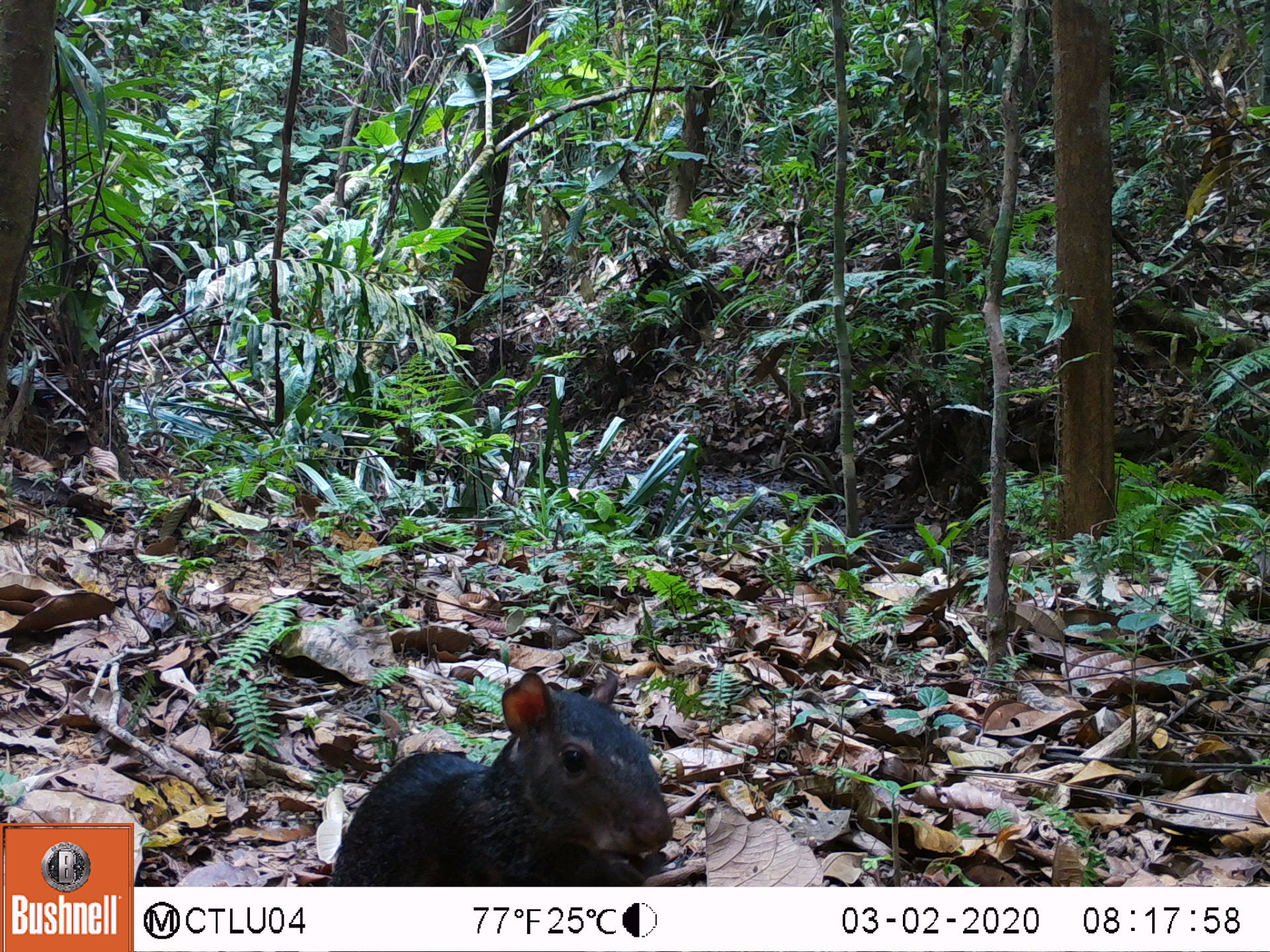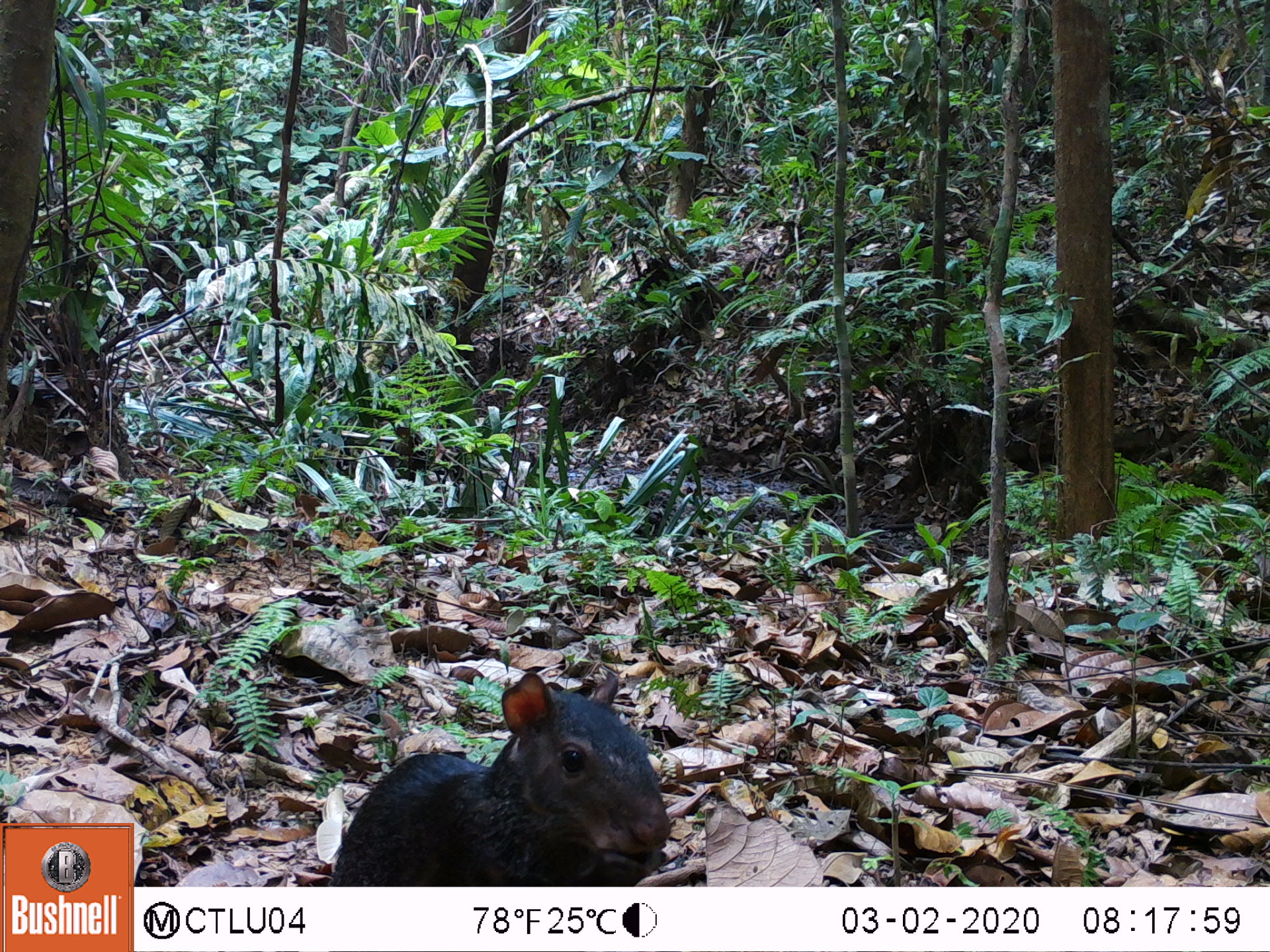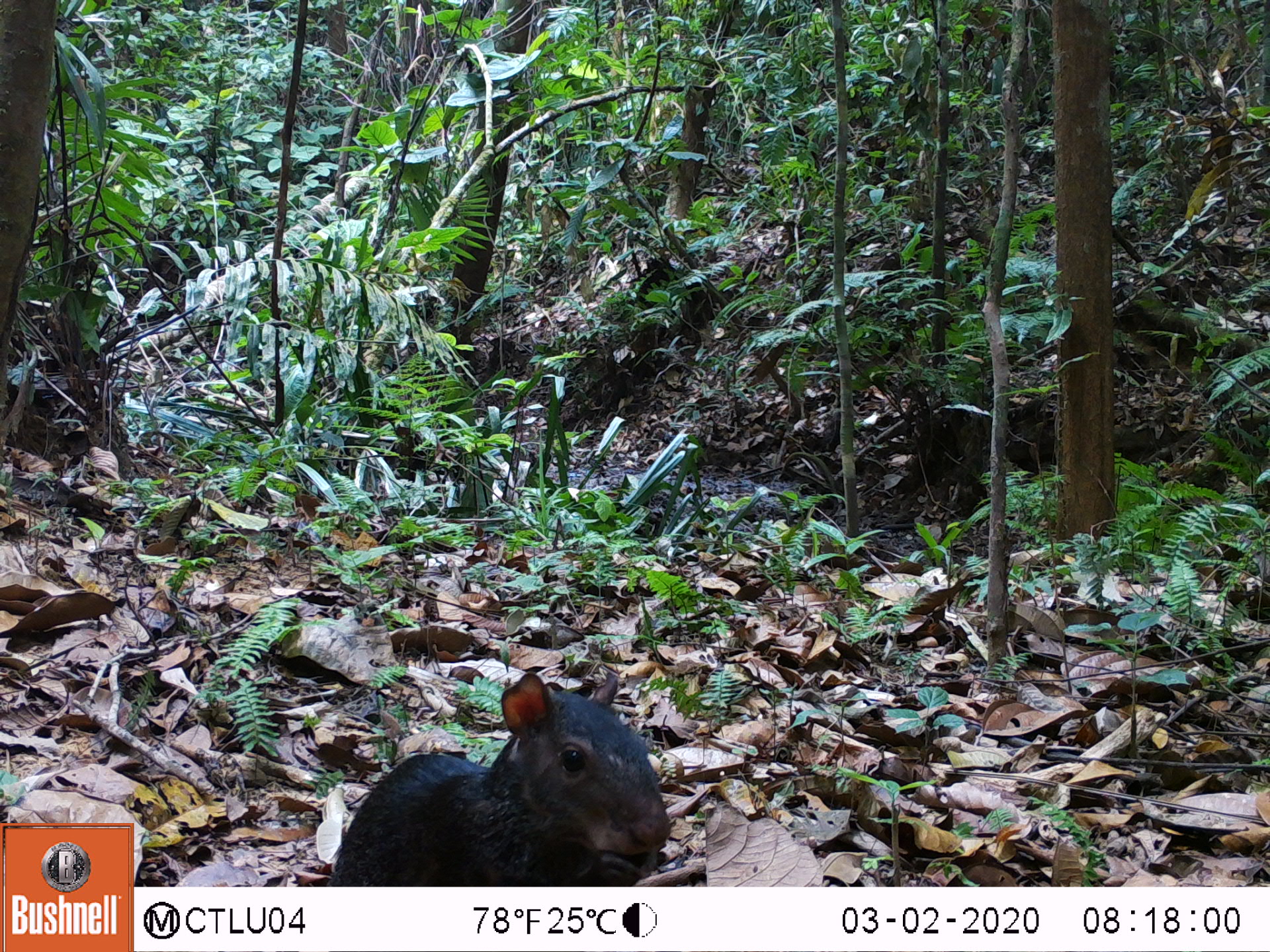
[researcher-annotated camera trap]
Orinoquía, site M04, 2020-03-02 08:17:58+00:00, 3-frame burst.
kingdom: Animalia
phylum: Chordata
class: Mammalia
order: Rodentia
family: Dasyproctidae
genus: Dasyprocta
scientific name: Dasyprocta fuliginosa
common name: black agouti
Black agouti (Dasyprocta fuliginosa).